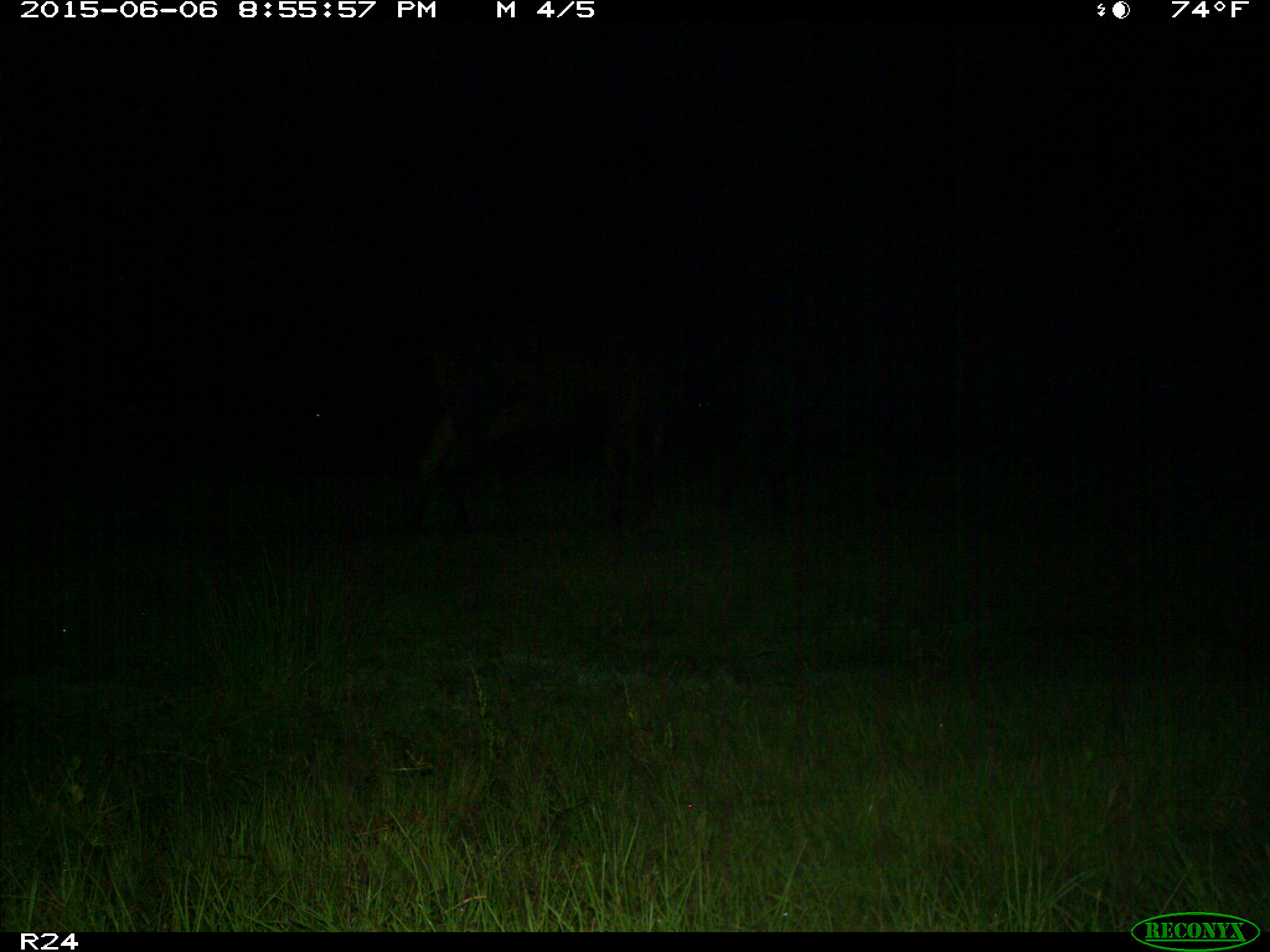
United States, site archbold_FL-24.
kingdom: Animalia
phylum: Chordata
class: Mammalia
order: Artiodactyla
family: Bovidae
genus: Bos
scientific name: Bos taurus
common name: domestic cow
Bos taurus (domestic cow).